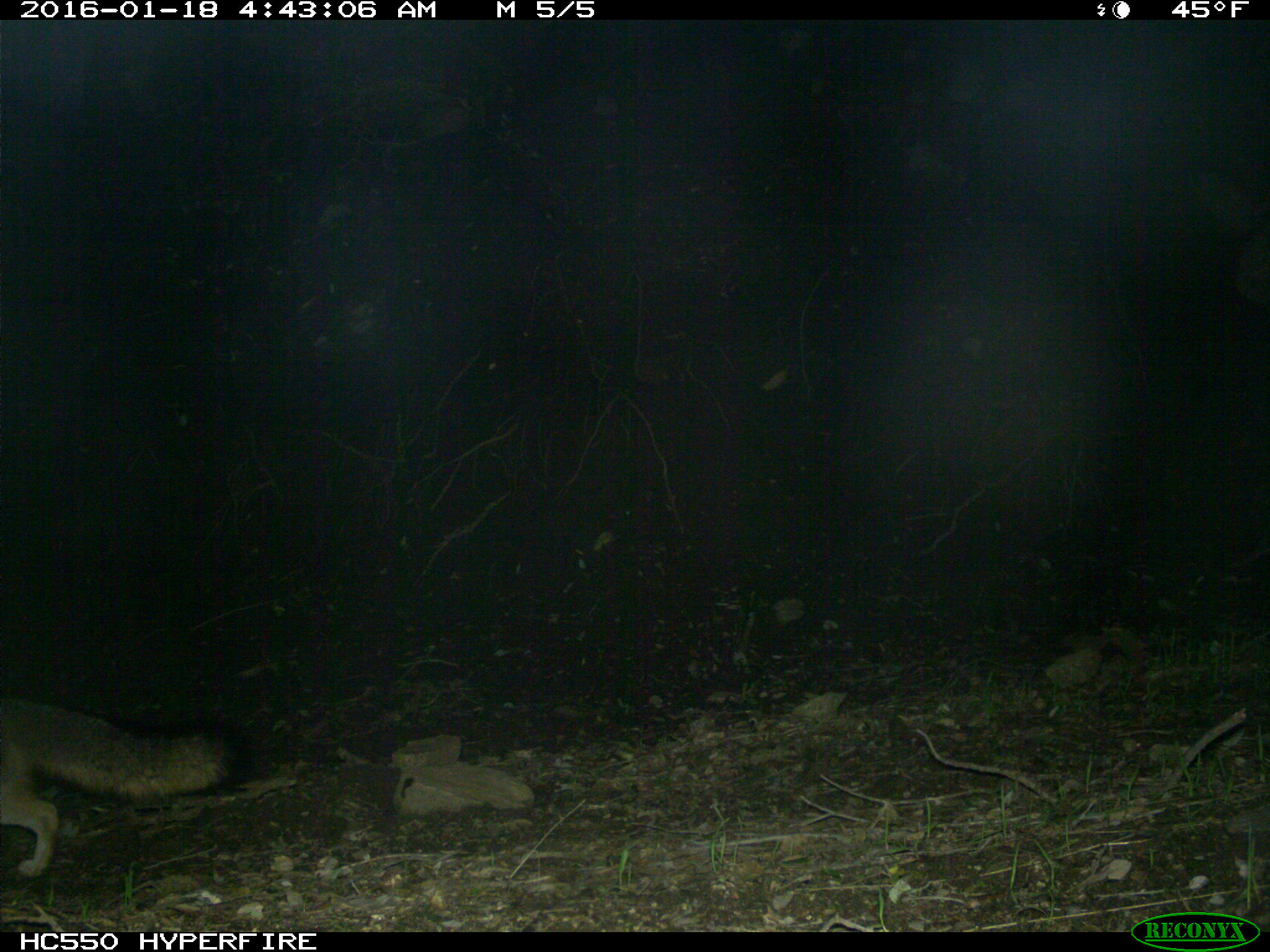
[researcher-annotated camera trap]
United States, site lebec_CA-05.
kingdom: Animalia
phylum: Chordata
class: Mammalia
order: Carnivora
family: Canidae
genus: Urocyon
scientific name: Urocyon cinereoargenteus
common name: gray fox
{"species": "Urocyon cinereoargenteus (gray fox)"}